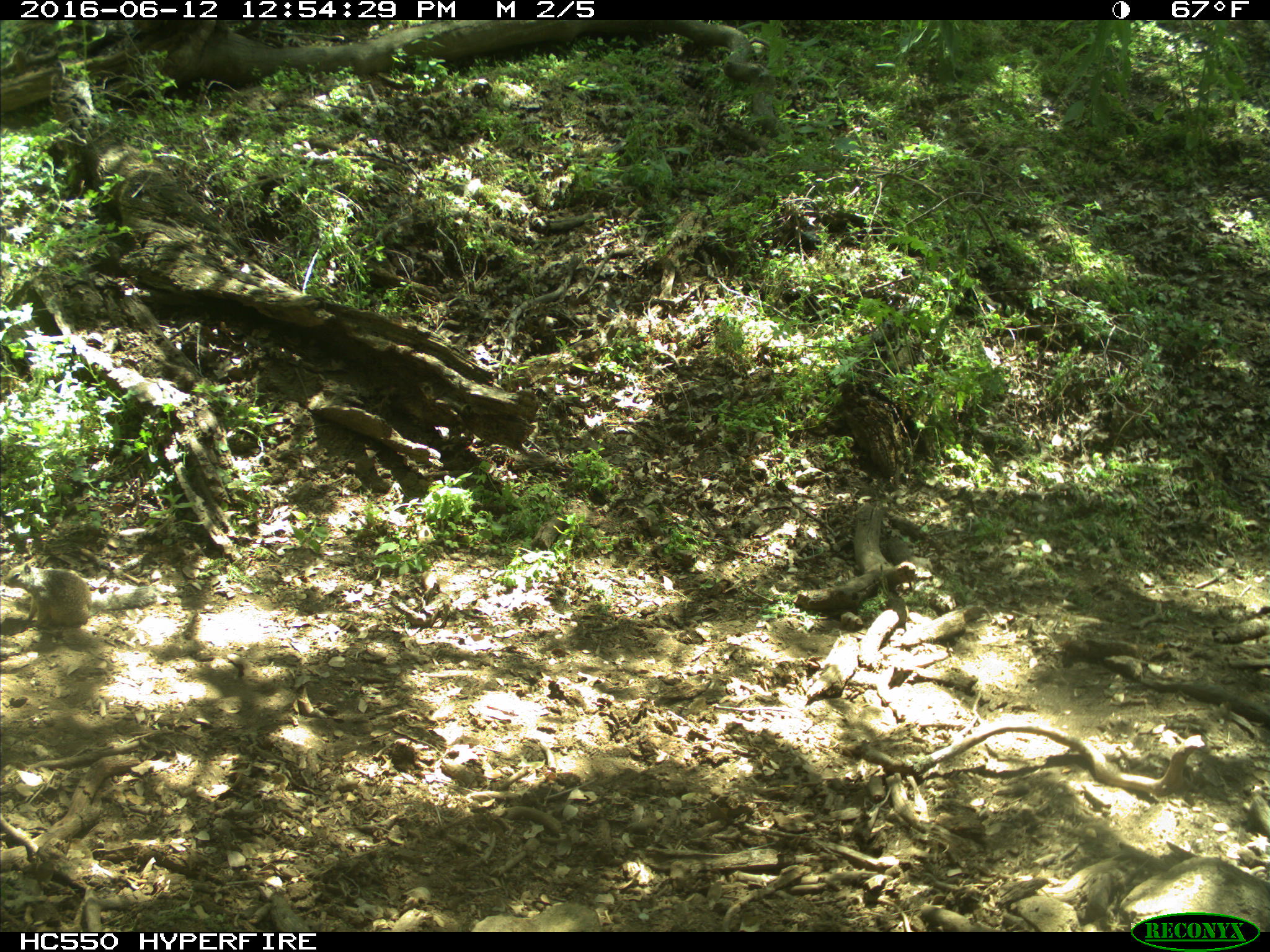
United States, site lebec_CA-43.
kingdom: Animalia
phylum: Chordata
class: Mammalia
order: Rodentia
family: Sciuridae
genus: Otospermophilus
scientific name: Otospermophilus beecheyi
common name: california ground squirrel